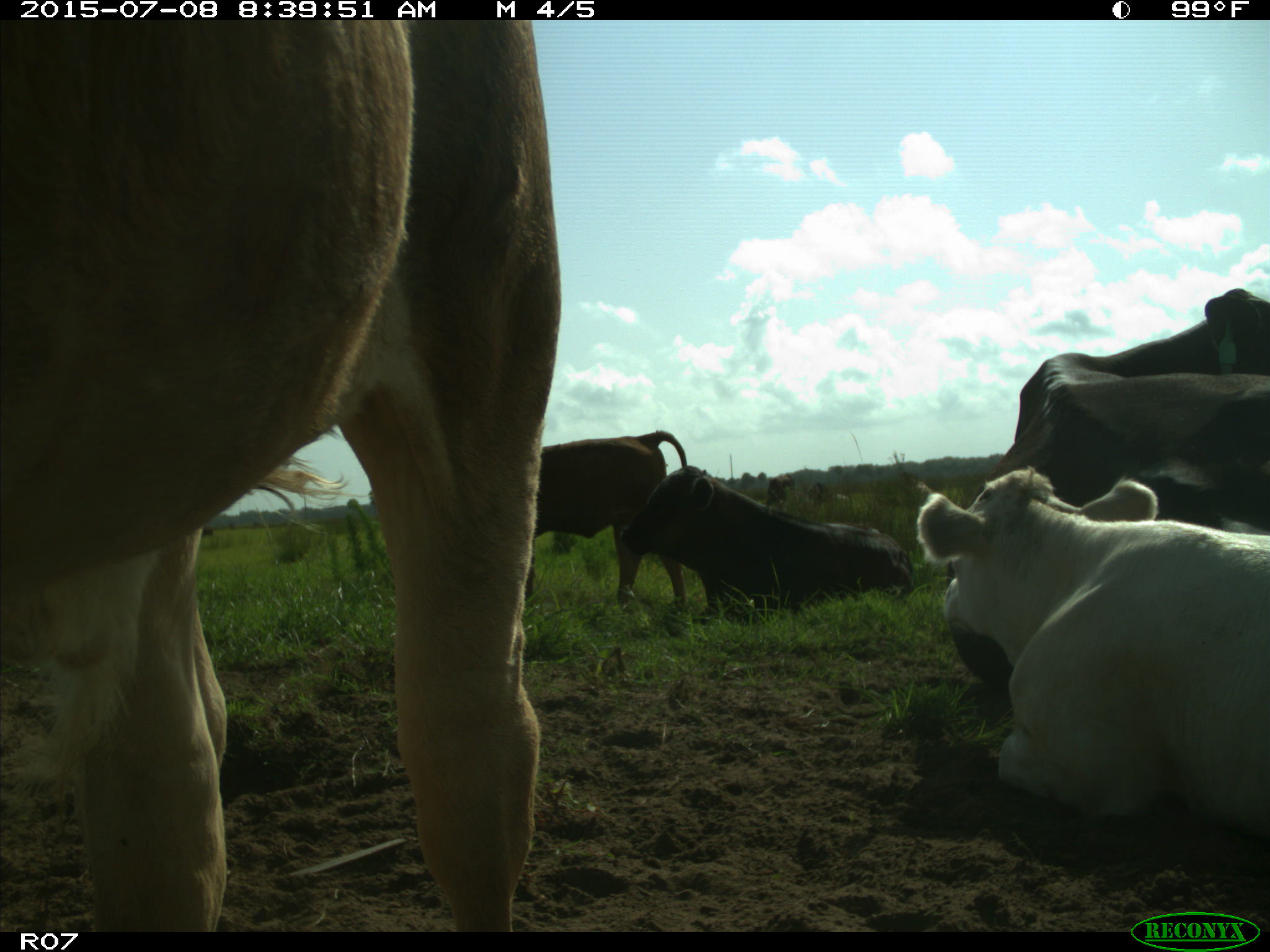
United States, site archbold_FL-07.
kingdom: Animalia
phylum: Chordata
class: Mammalia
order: Artiodactyla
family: Bovidae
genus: Bos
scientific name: Bos taurus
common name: domestic cow